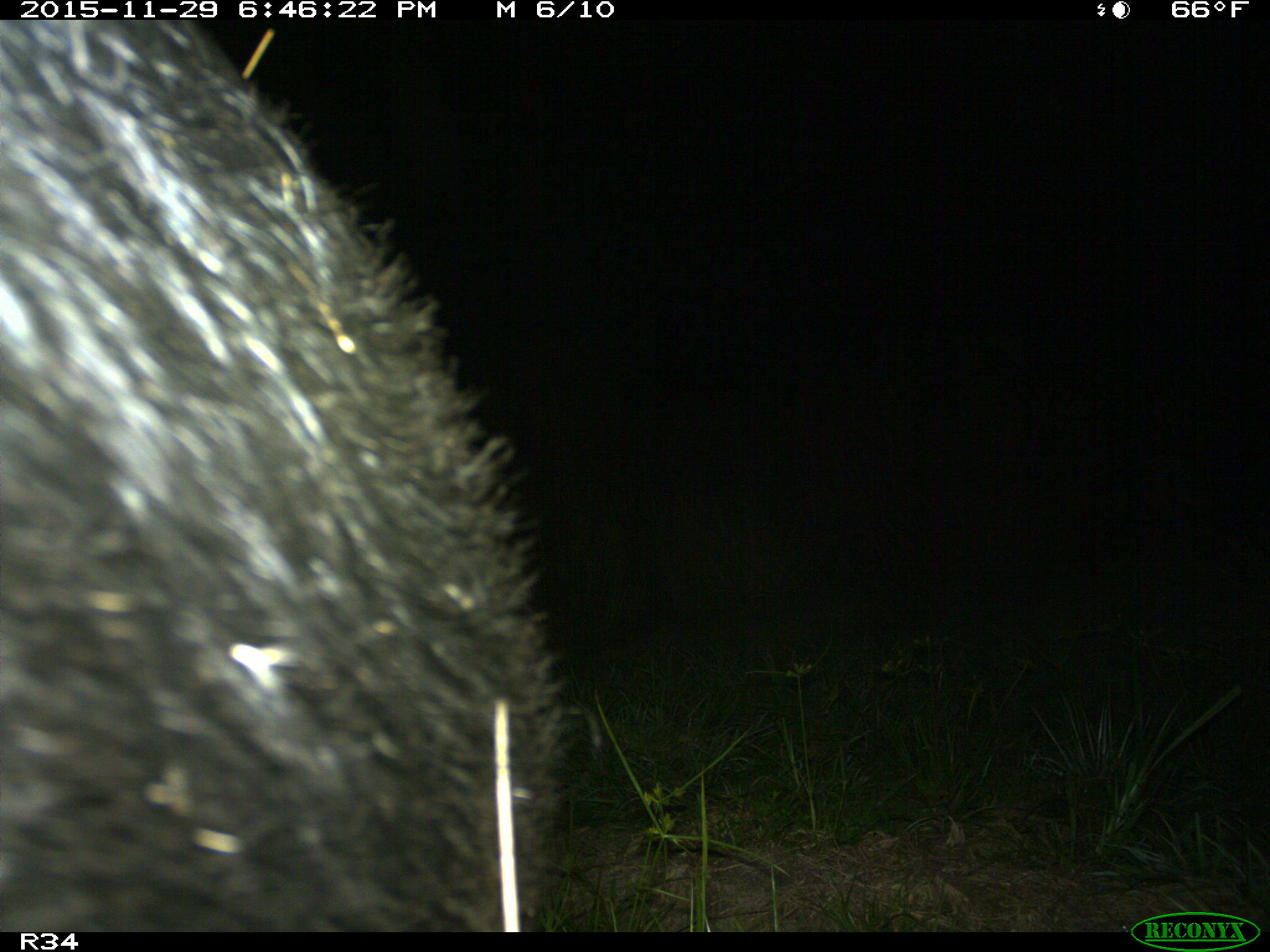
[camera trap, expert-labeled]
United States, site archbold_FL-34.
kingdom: Animalia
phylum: Chordata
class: Mammalia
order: Artiodactyla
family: Suidae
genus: Sus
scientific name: Sus scrofa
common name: wild boar